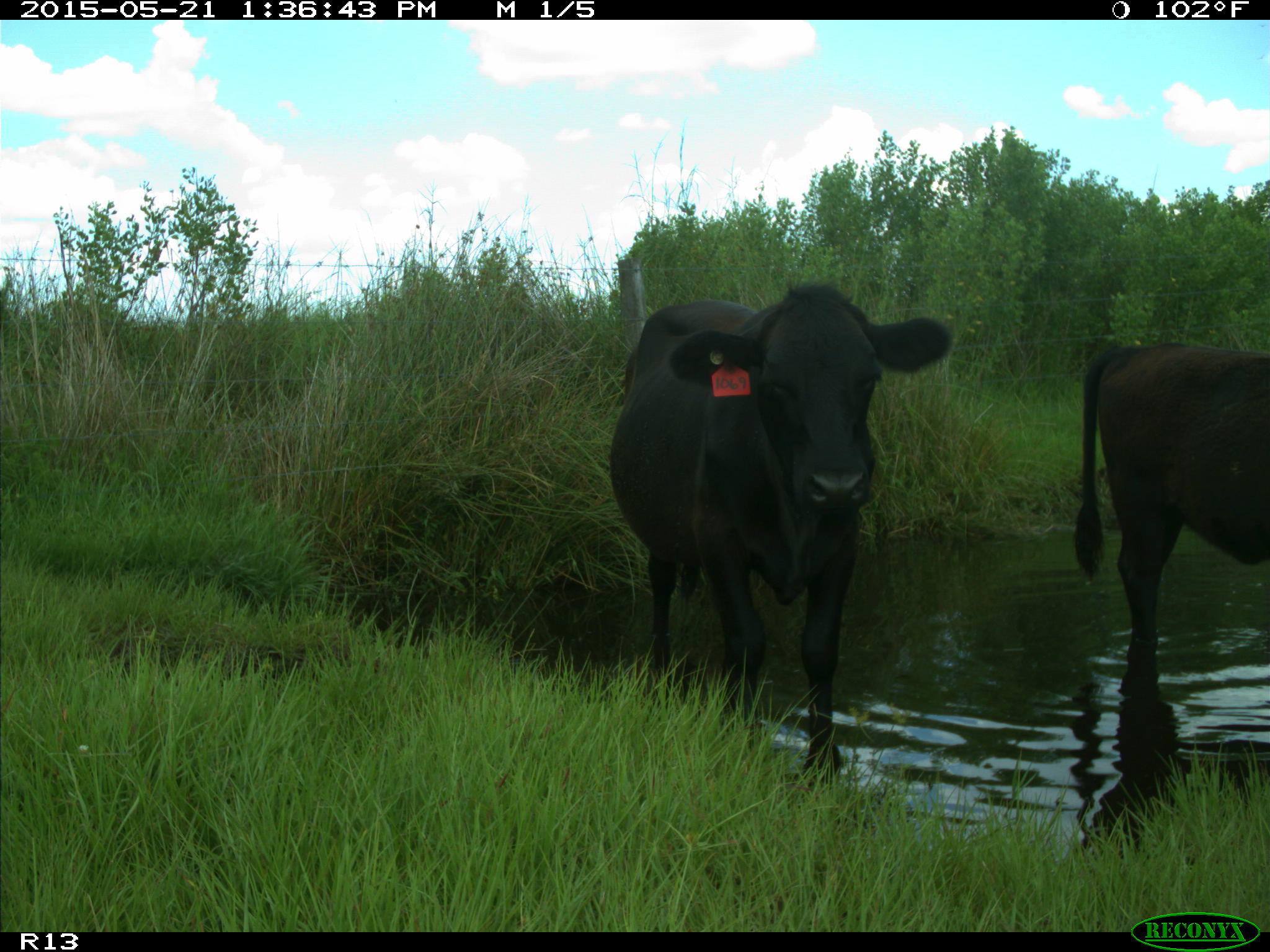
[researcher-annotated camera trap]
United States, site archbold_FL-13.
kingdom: Animalia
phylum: Chordata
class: Mammalia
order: Artiodactyla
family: Bovidae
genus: Bos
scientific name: Bos taurus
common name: domestic cow